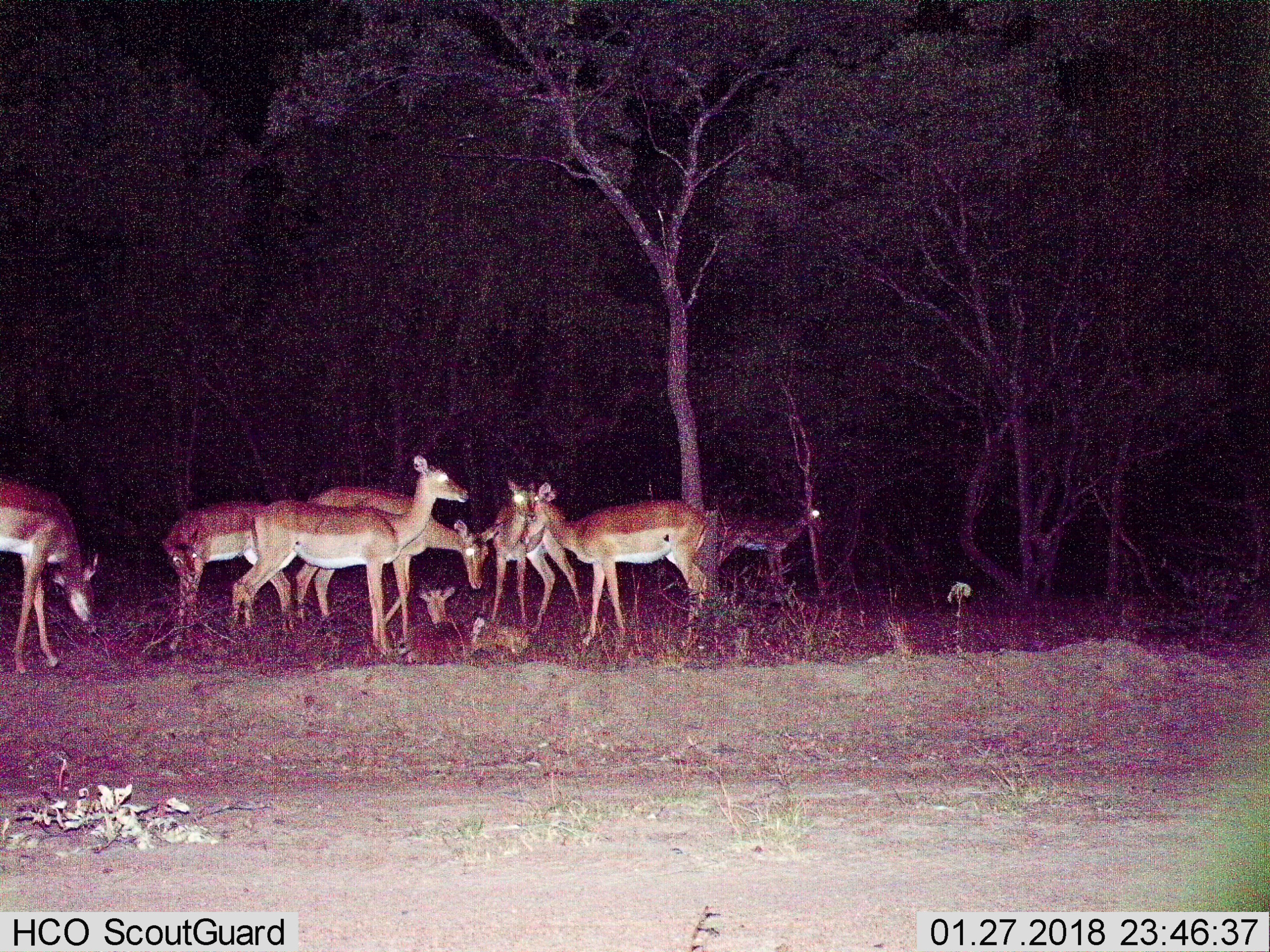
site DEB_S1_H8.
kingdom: Animalia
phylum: Chordata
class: Mammalia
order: Artiodactyla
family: Bovidae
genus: Aepyceros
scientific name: Aepyceros melampus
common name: impala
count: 9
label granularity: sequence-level